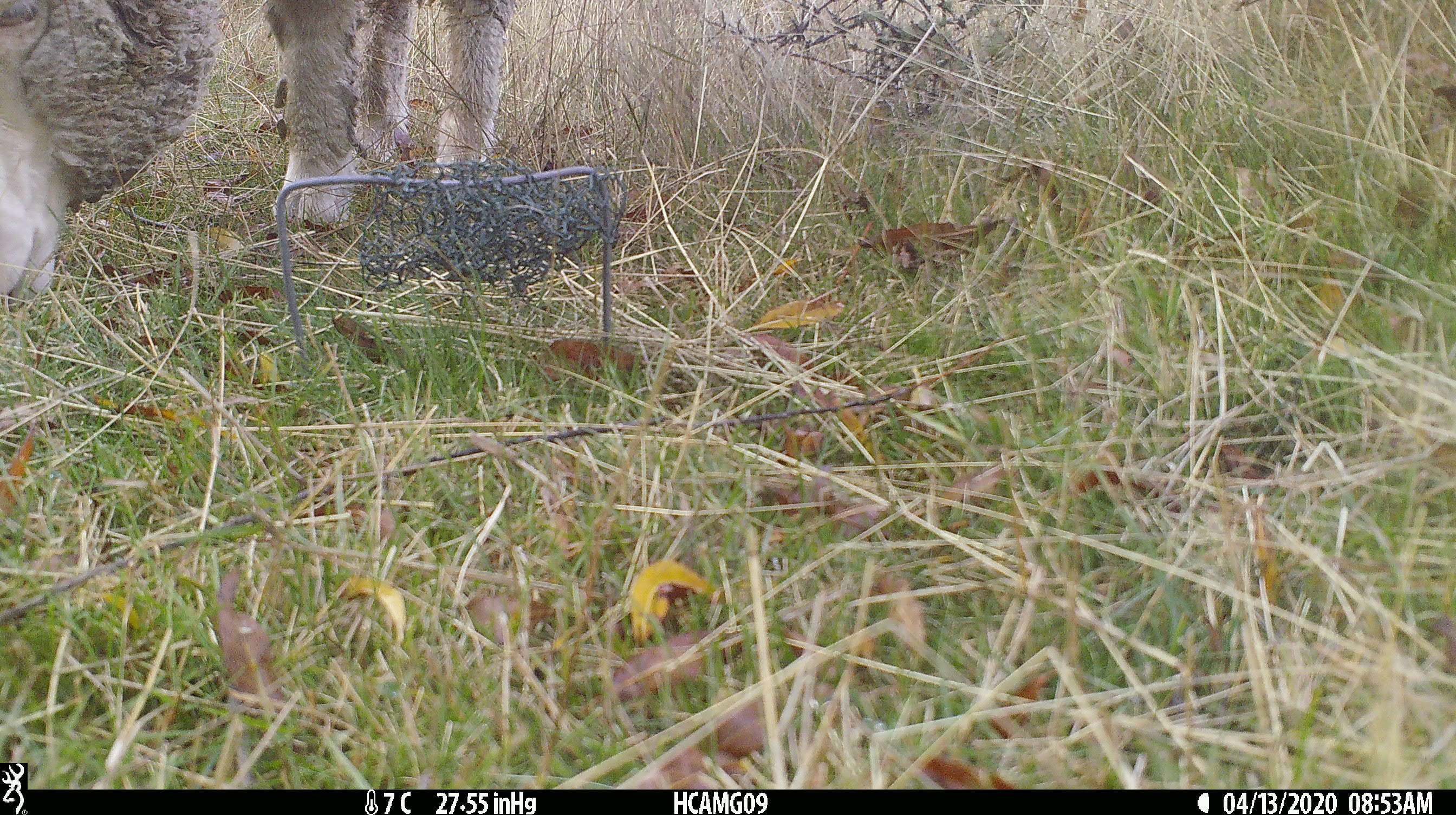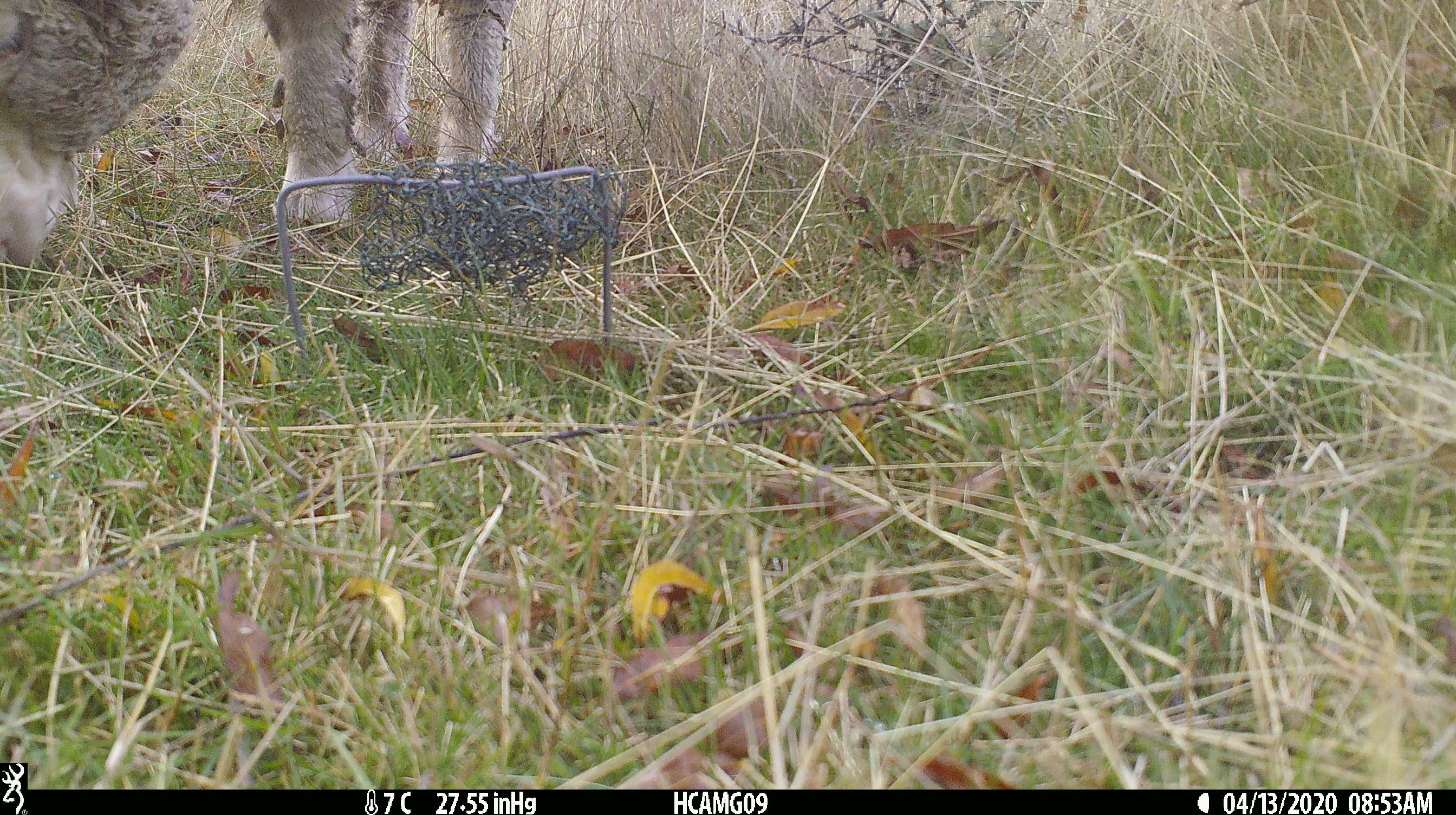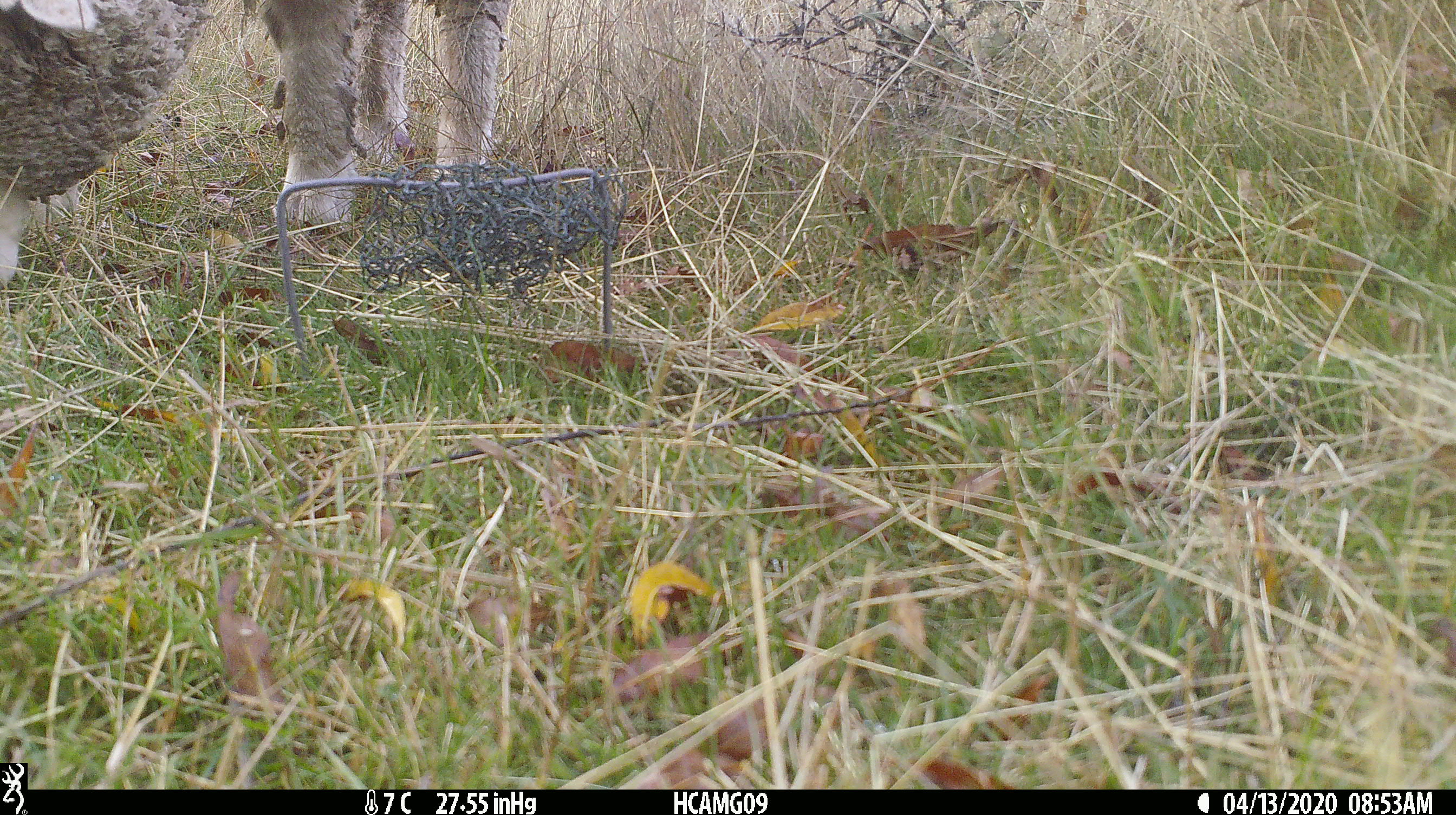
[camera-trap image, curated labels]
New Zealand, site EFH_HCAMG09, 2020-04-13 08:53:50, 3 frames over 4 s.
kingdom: Animalia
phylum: Chordata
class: Mammalia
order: Artiodactyla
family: Bovidae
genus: Ovis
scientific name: Ovis aries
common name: domestic sheep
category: sheep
Sheep (domestic sheep) (Ovis aries).